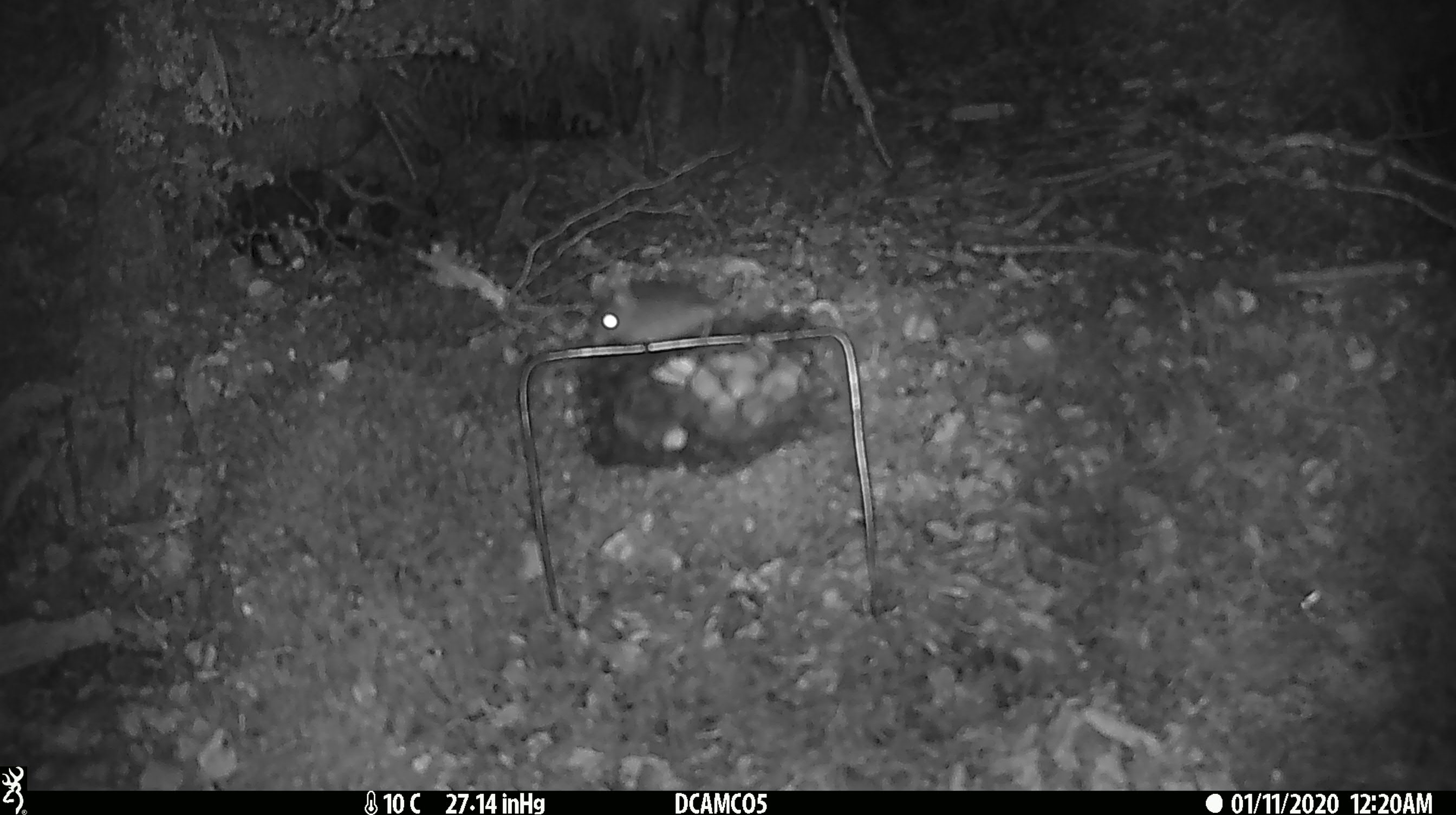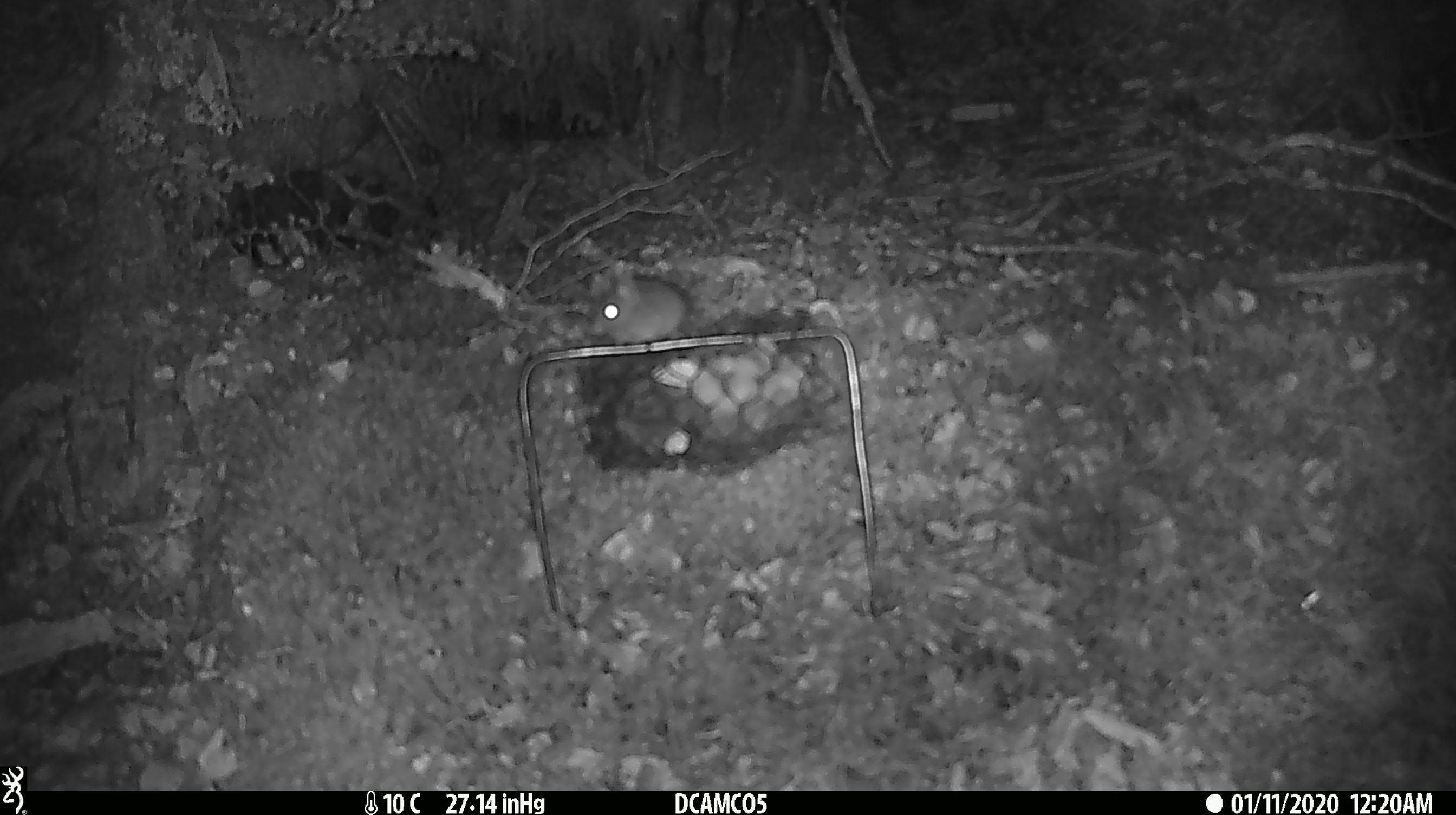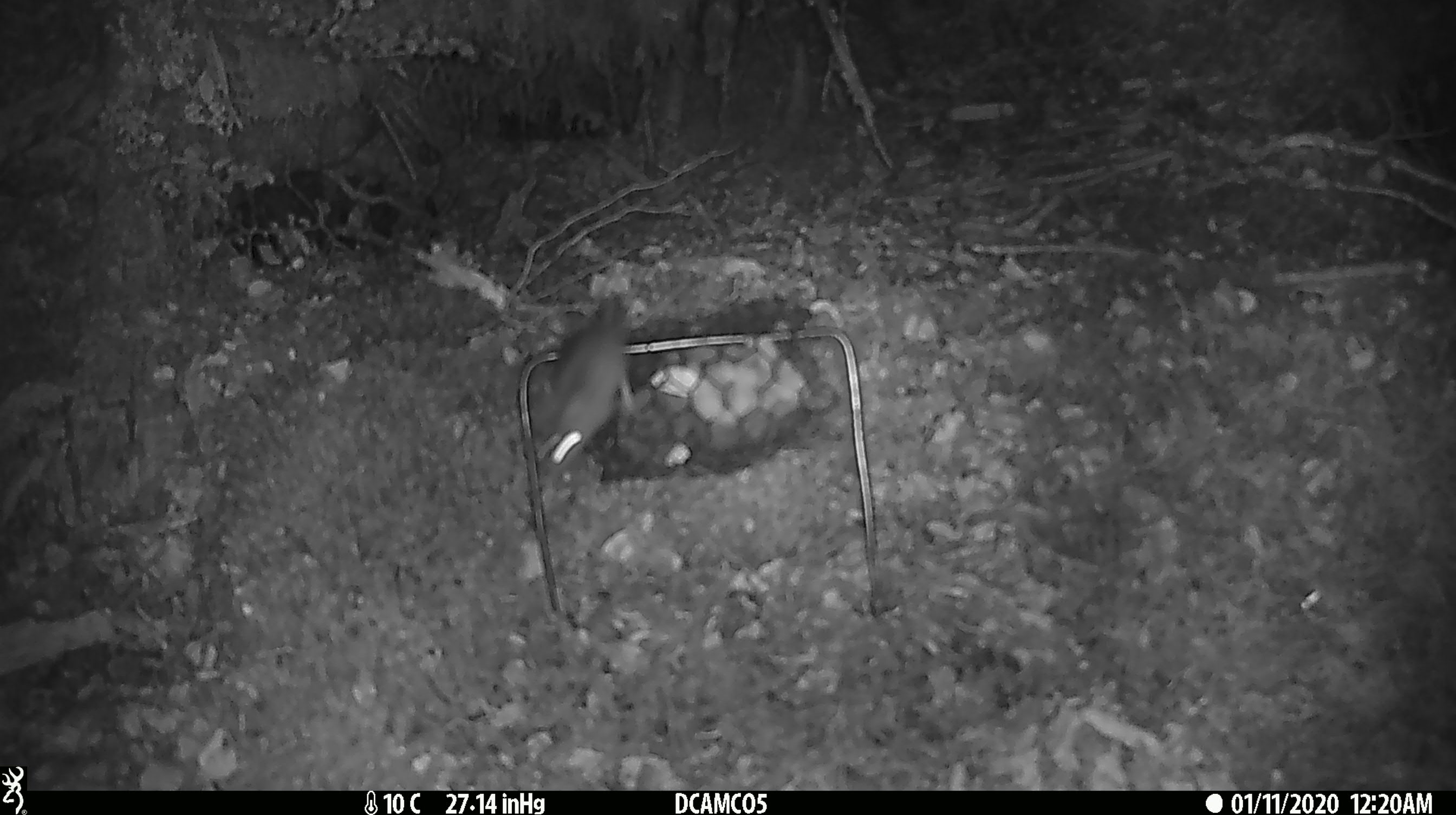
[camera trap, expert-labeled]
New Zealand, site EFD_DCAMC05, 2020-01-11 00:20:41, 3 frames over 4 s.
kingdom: Animalia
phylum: Chordata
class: Mammalia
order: Rodentia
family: Muridae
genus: Mus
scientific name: Mus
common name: mouse